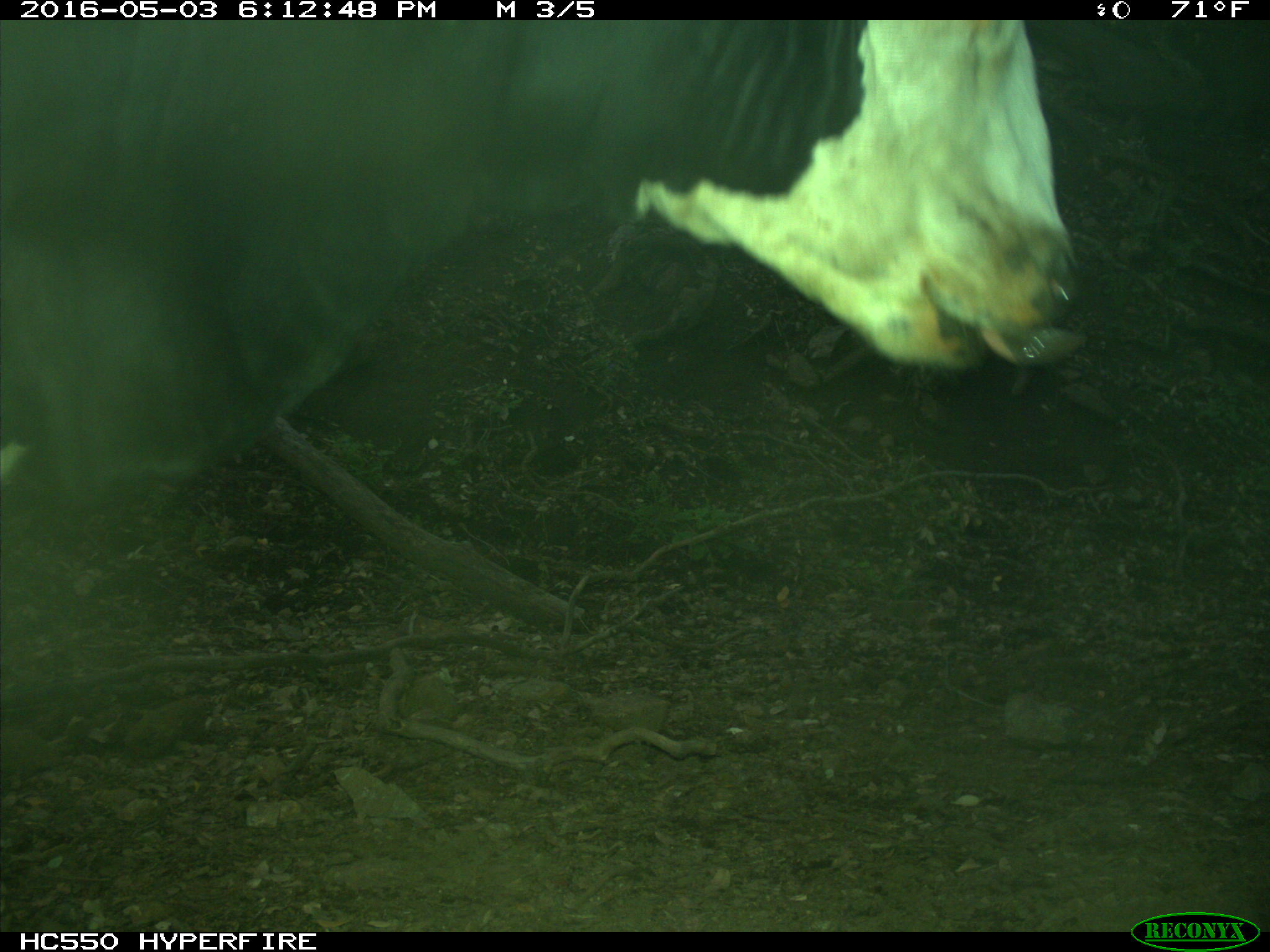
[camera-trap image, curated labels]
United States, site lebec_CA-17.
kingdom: Animalia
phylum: Chordata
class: Mammalia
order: Artiodactyla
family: Bovidae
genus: Bos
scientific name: Bos taurus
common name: domestic cow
Bos taurus (domestic cow).